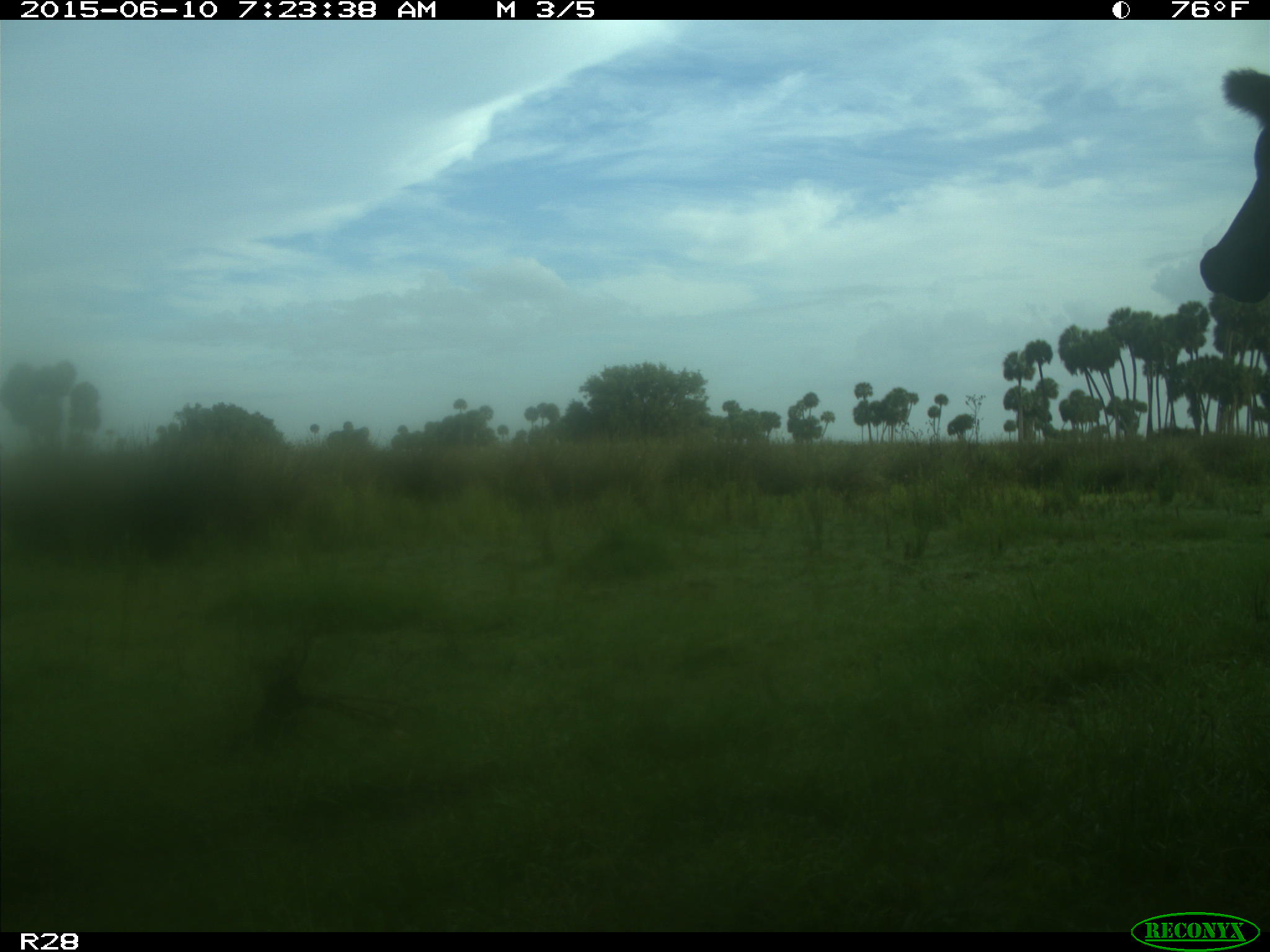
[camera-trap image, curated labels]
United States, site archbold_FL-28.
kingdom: Animalia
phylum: Chordata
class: Mammalia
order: Artiodactyla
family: Bovidae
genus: Bos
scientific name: Bos taurus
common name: domestic cow